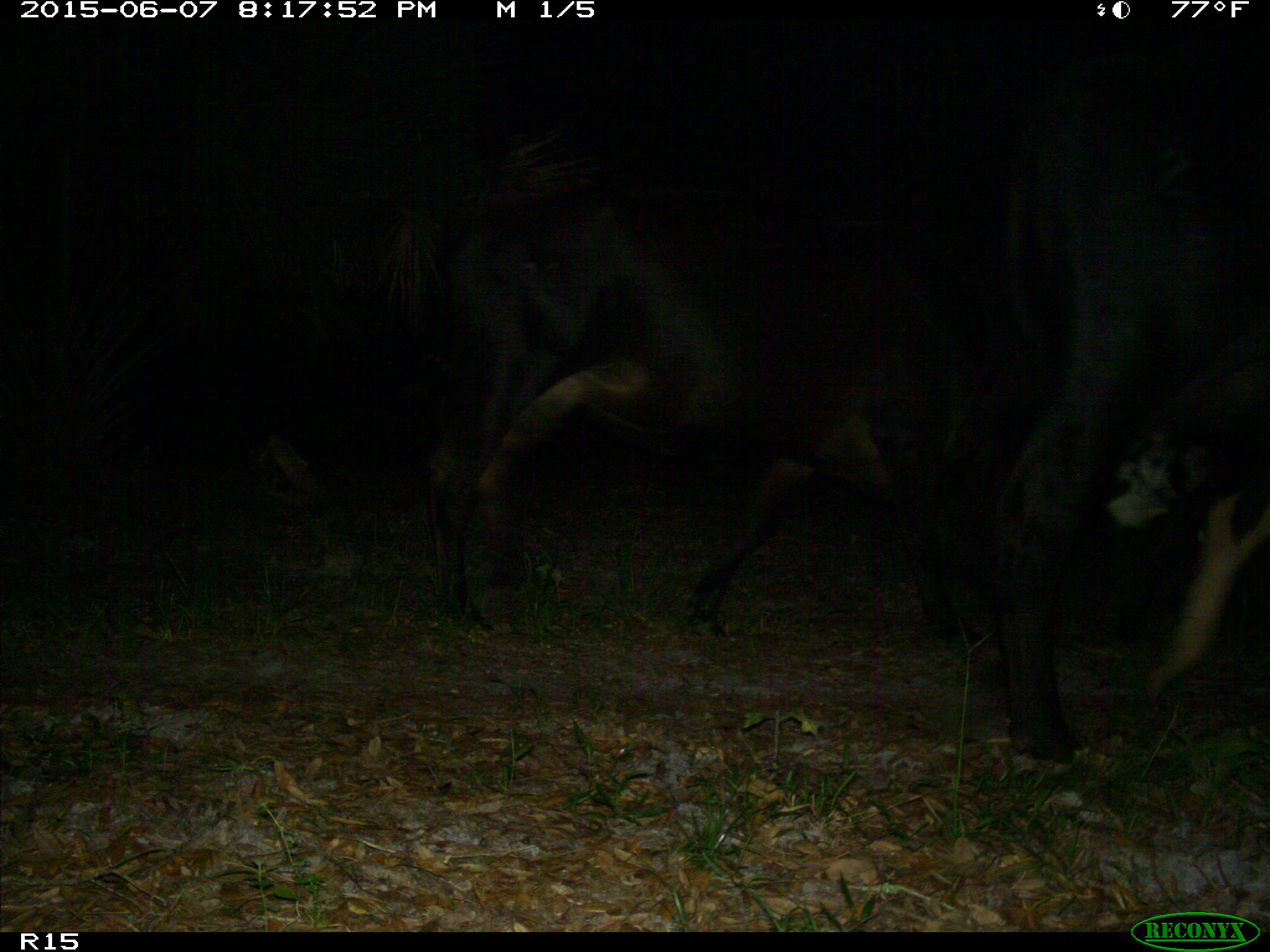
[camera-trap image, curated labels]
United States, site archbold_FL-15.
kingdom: Animalia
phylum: Chordata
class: Mammalia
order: Artiodactyla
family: Bovidae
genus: Bos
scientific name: Bos taurus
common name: domestic cow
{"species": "Bos taurus (domestic cow)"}